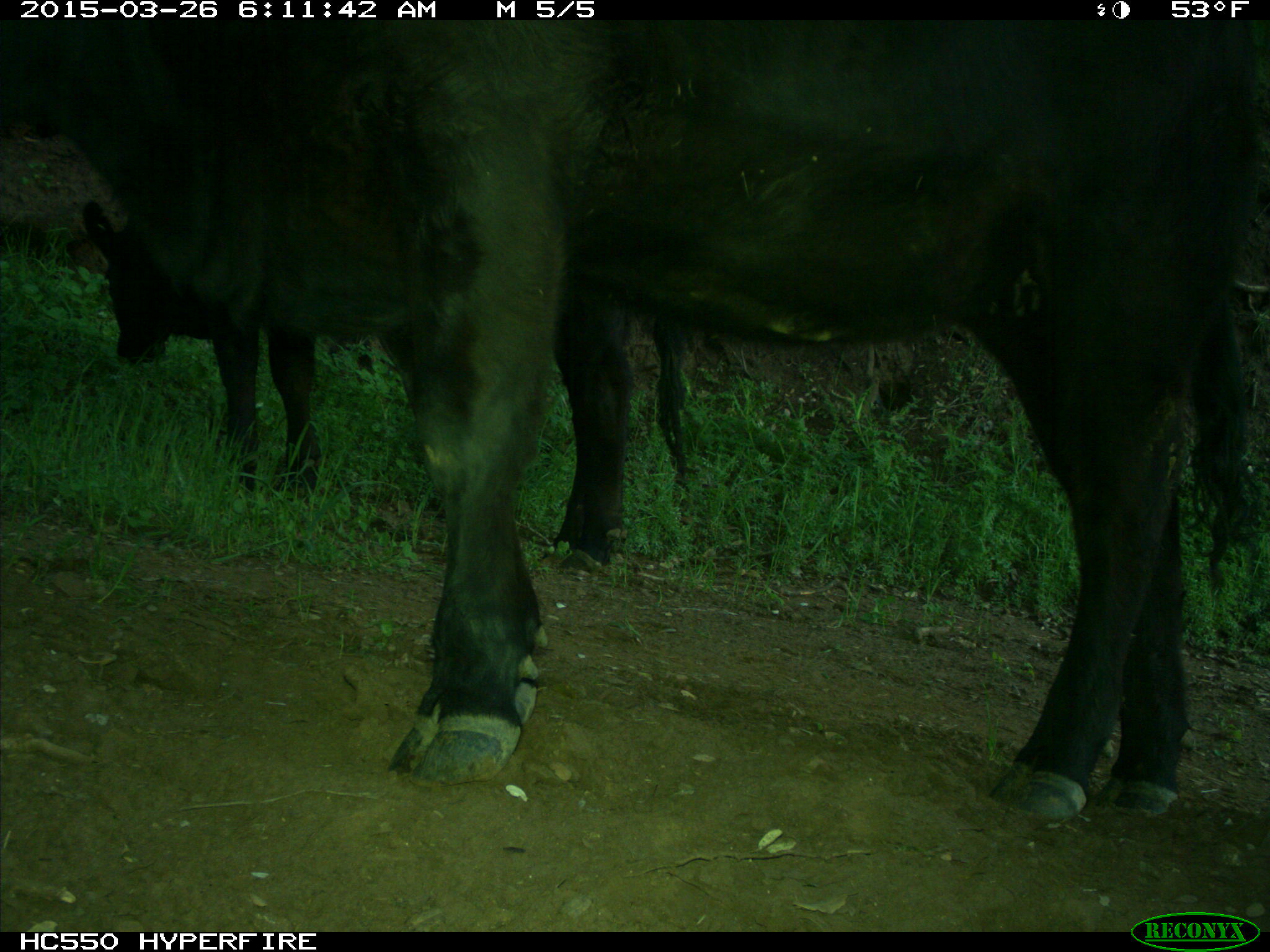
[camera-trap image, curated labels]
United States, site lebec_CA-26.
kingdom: Animalia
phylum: Chordata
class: Mammalia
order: Artiodactyla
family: Bovidae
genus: Bos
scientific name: Bos taurus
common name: domestic cow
Bos taurus (domestic cow).